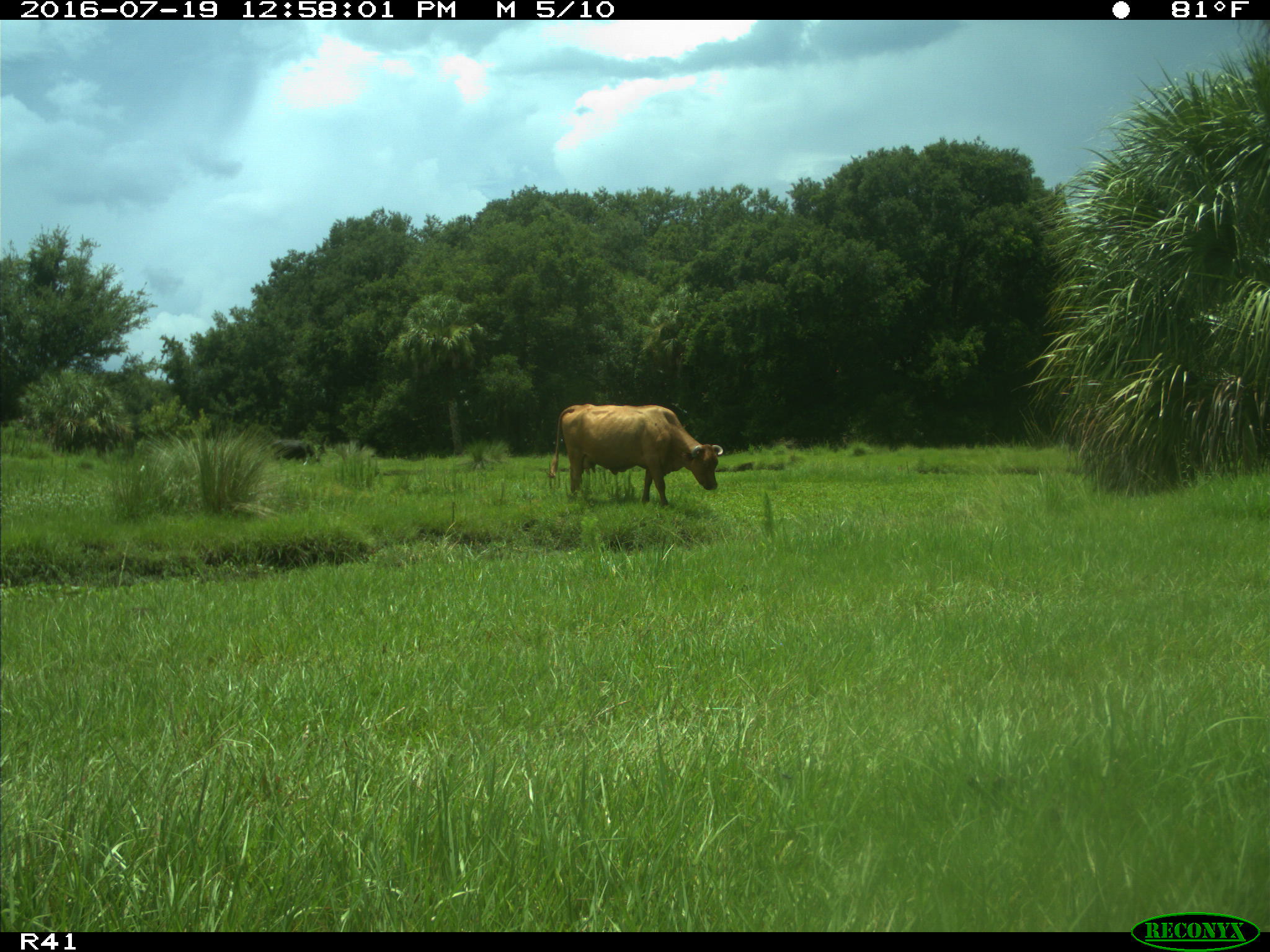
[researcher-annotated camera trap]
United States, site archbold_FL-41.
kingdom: Animalia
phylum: Chordata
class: Mammalia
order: Artiodactyla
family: Bovidae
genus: Bos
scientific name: Bos taurus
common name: domestic cow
Bos taurus (domestic cow).